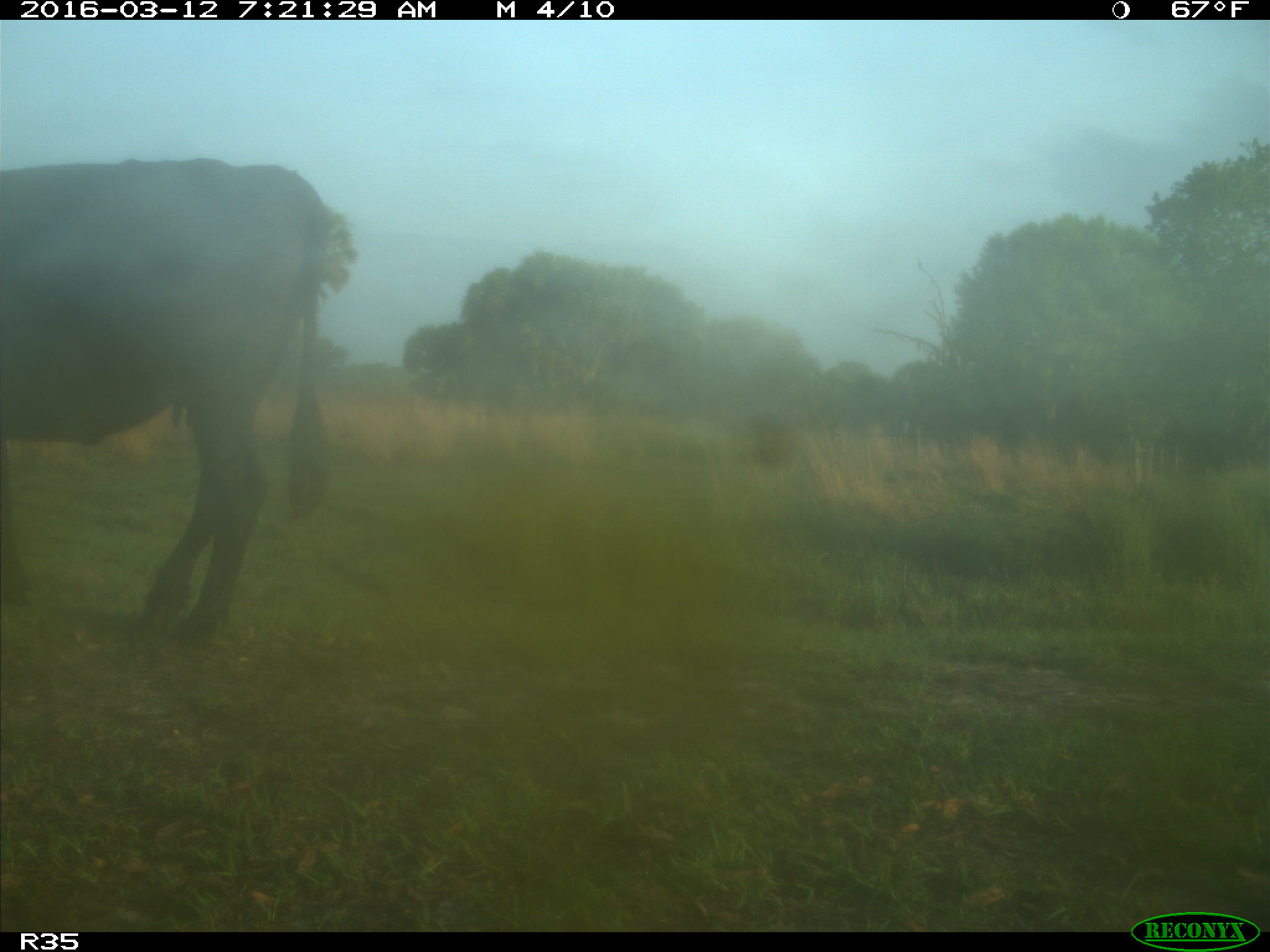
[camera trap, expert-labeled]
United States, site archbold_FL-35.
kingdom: Animalia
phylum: Chordata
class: Mammalia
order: Artiodactyla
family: Bovidae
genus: Bos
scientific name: Bos taurus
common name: domestic cow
Bos taurus (domestic cow).